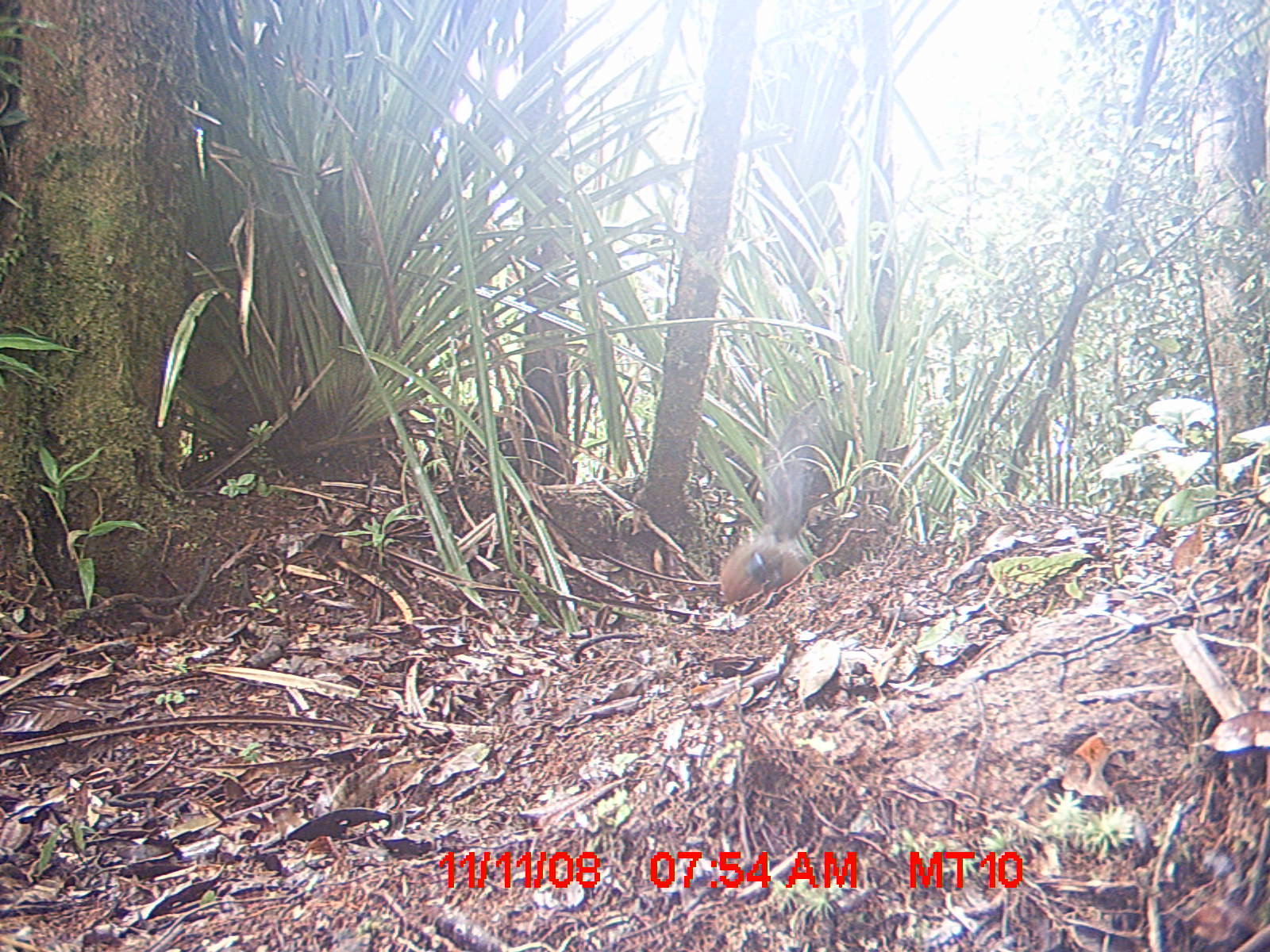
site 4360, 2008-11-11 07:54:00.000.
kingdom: Animalia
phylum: Chordata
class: Aves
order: Coraciiformes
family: Brachypteraciidae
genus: Brachypteracias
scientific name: Brachypteracias squamiger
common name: scaly ground-roller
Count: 1.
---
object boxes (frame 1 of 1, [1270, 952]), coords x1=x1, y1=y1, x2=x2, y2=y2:
brachypteracias squamiger: x1=716, y1=411, x2=826, y2=612